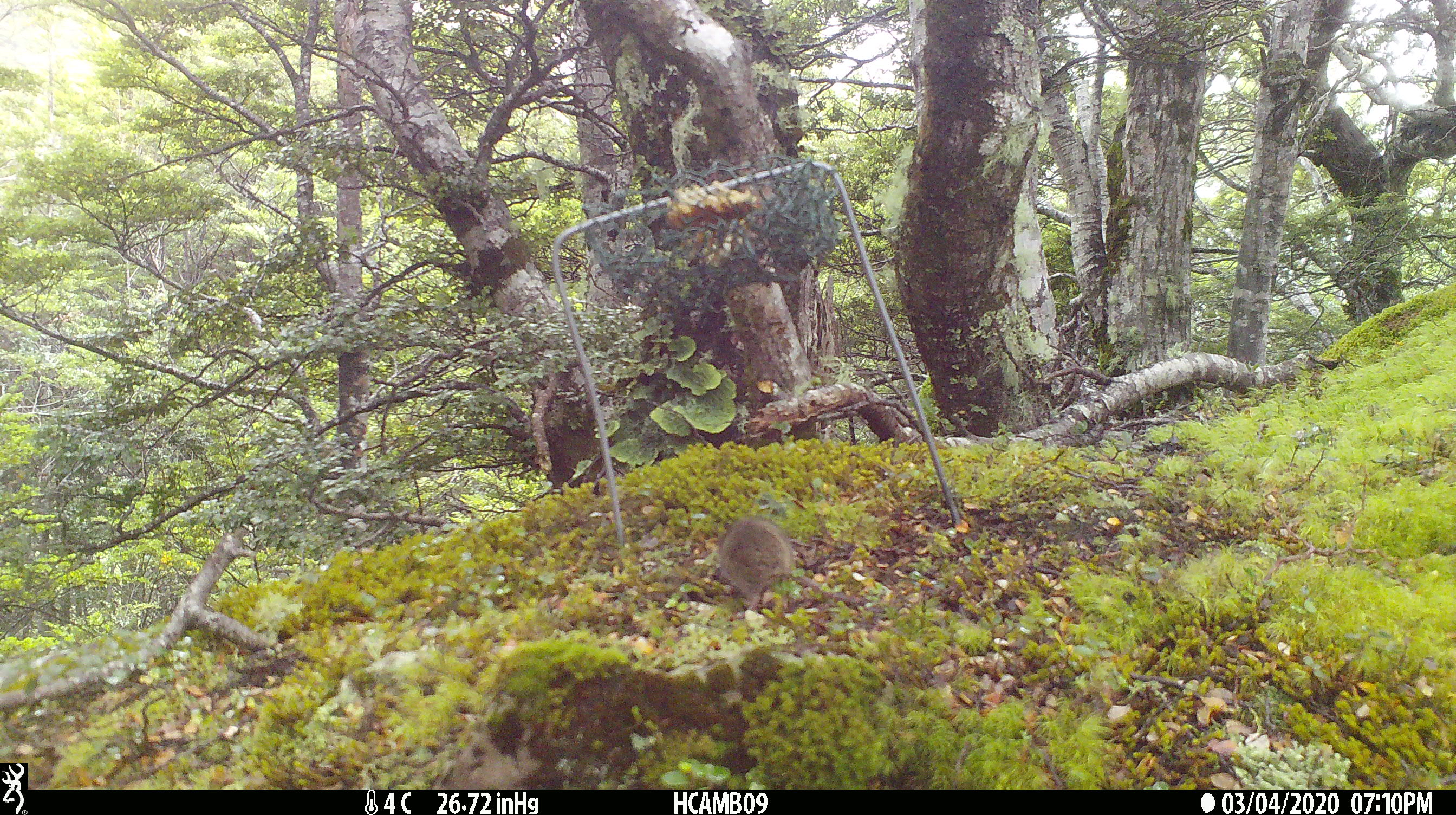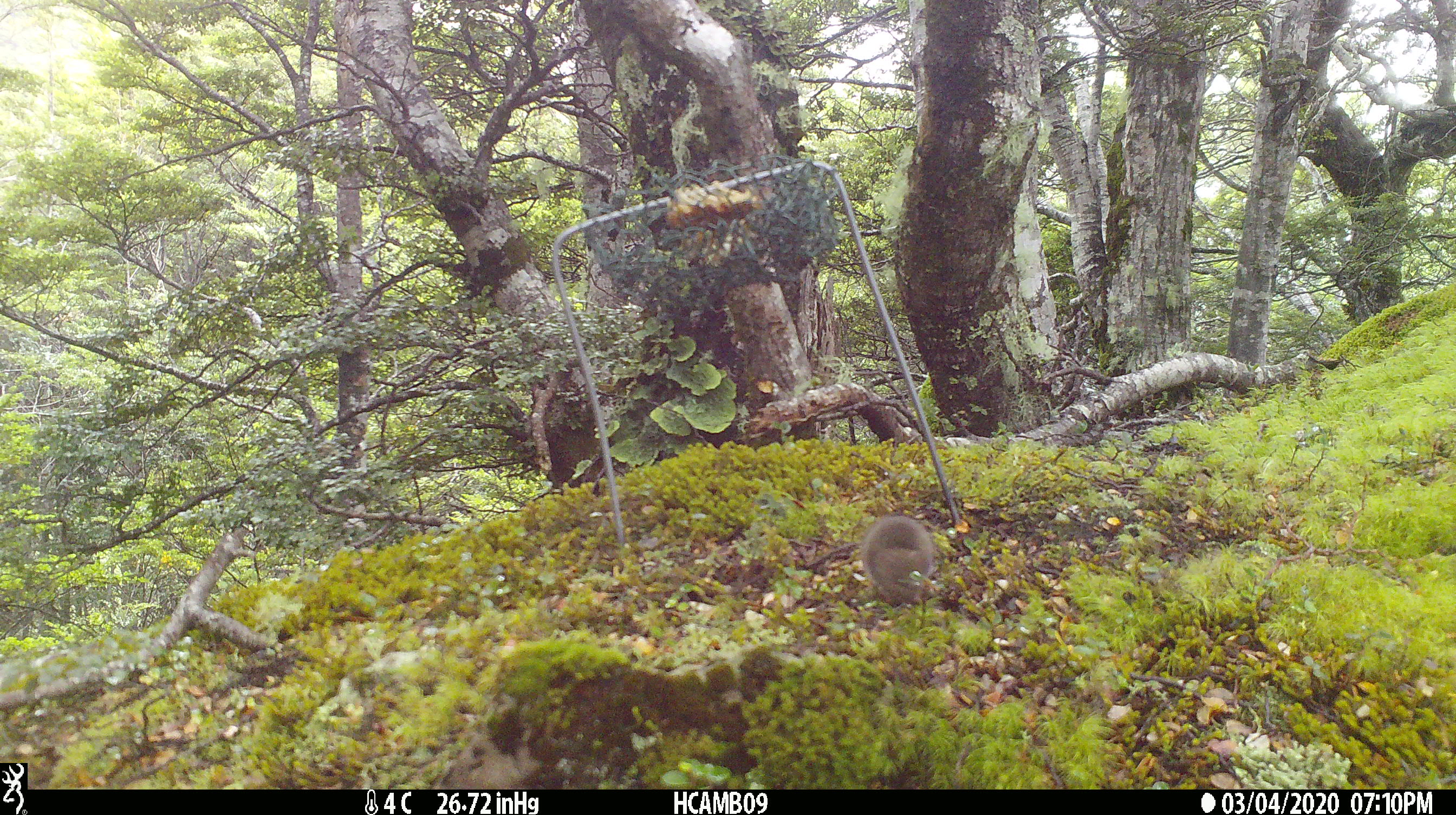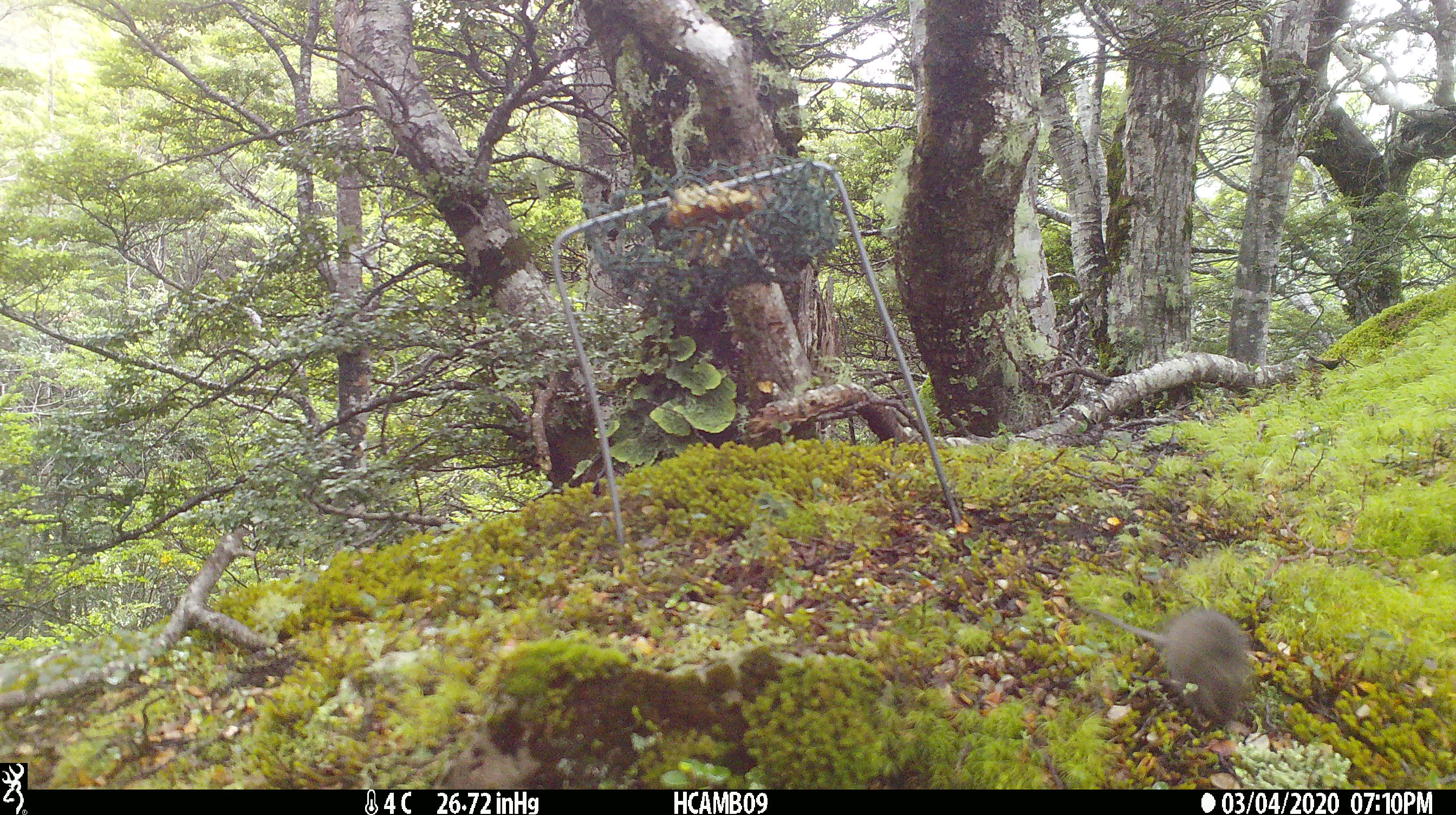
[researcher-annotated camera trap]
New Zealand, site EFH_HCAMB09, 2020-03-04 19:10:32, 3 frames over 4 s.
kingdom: Animalia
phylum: Chordata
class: Mammalia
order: Rodentia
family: Muridae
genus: Mus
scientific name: Mus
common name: mouse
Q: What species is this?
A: Mouse (Mus).